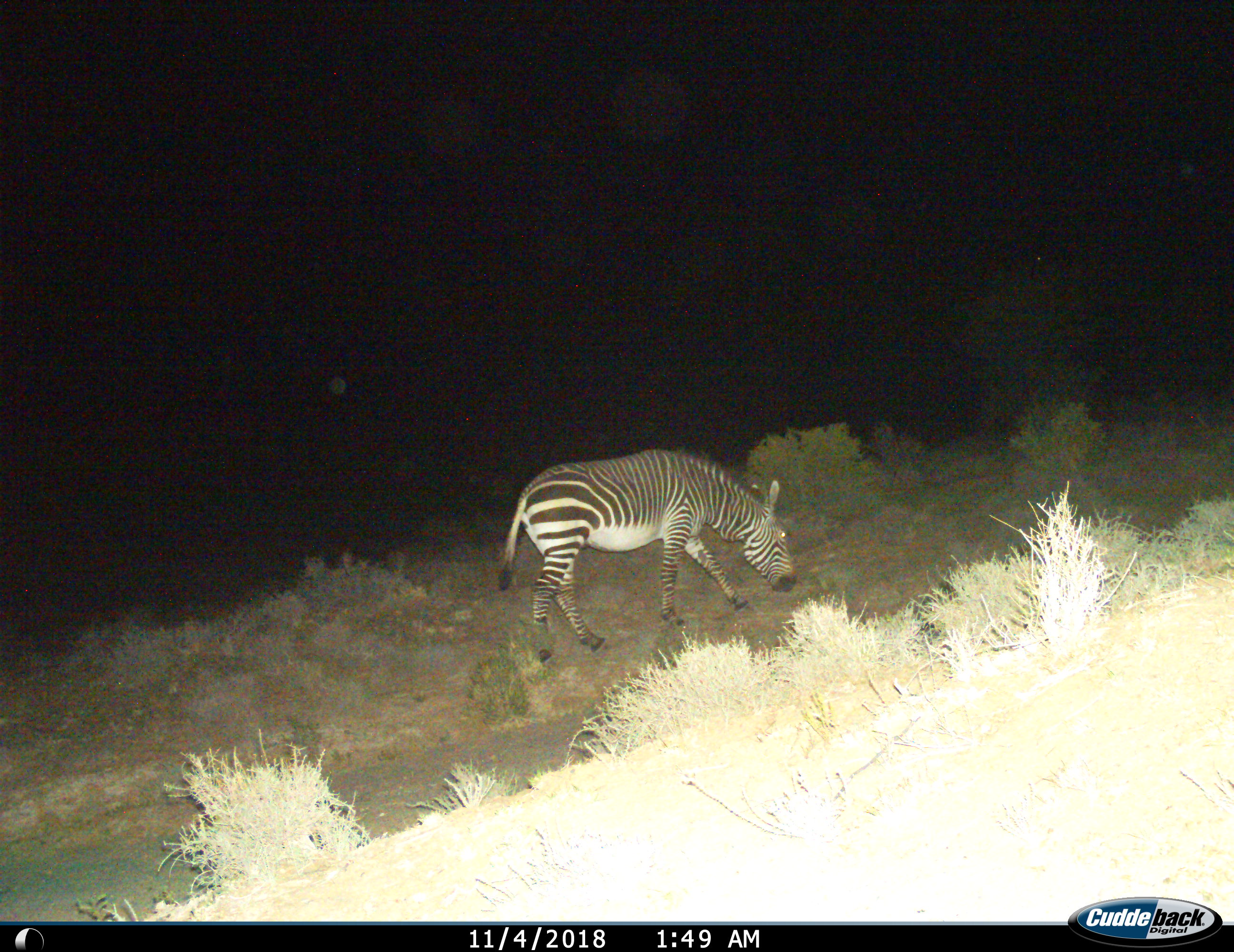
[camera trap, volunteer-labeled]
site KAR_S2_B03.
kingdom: Animalia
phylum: Chordata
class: Mammalia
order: Perissodactyla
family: Equidae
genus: Equus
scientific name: Equus zebra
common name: mountain zebra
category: zebramountain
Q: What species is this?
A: Zebramountain (mountain zebra) (Equus zebra).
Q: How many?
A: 1.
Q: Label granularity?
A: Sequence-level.